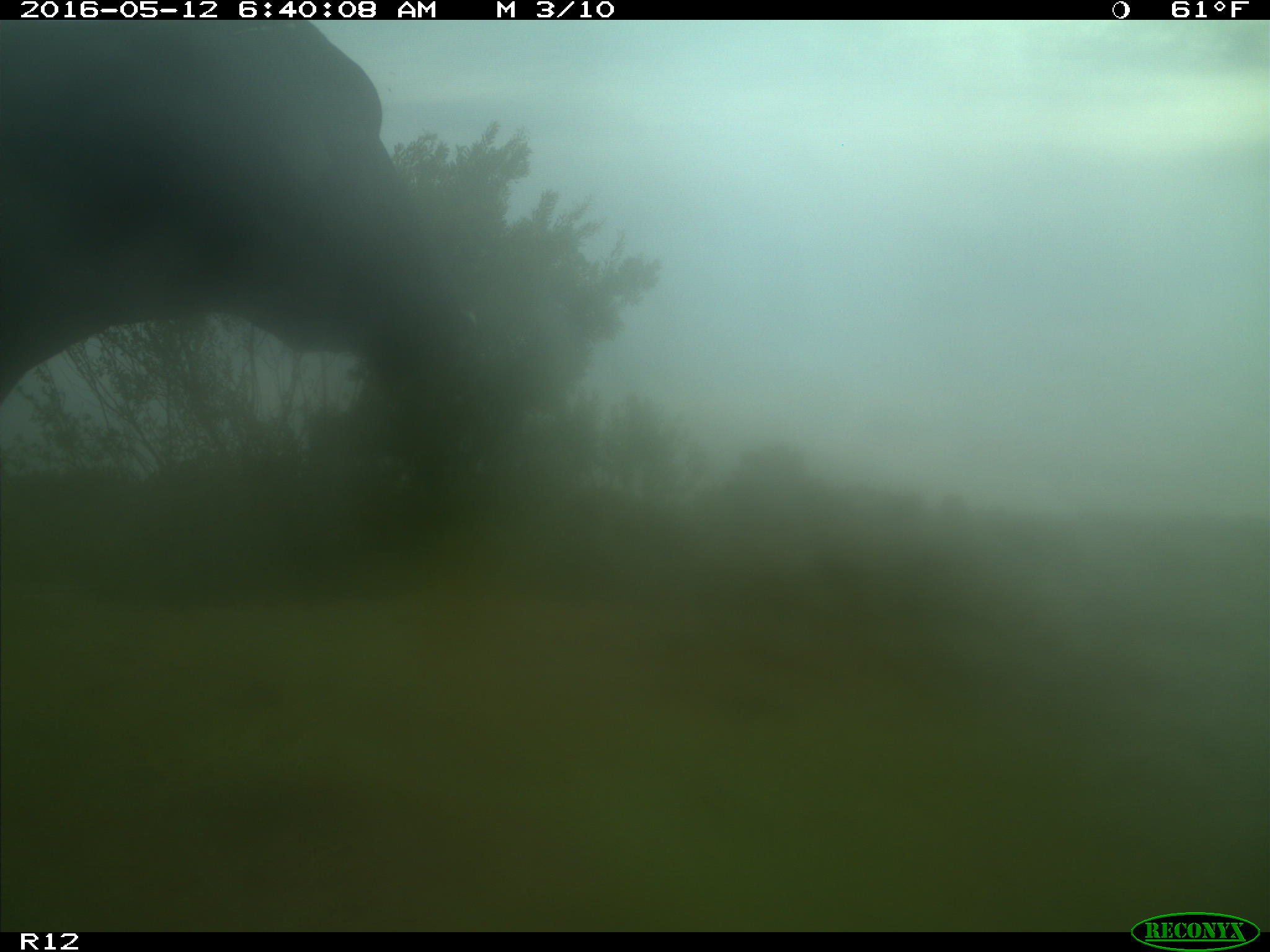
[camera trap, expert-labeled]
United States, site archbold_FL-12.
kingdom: Animalia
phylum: Chordata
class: Mammalia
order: Artiodactyla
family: Bovidae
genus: Bos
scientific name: Bos taurus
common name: domestic cow